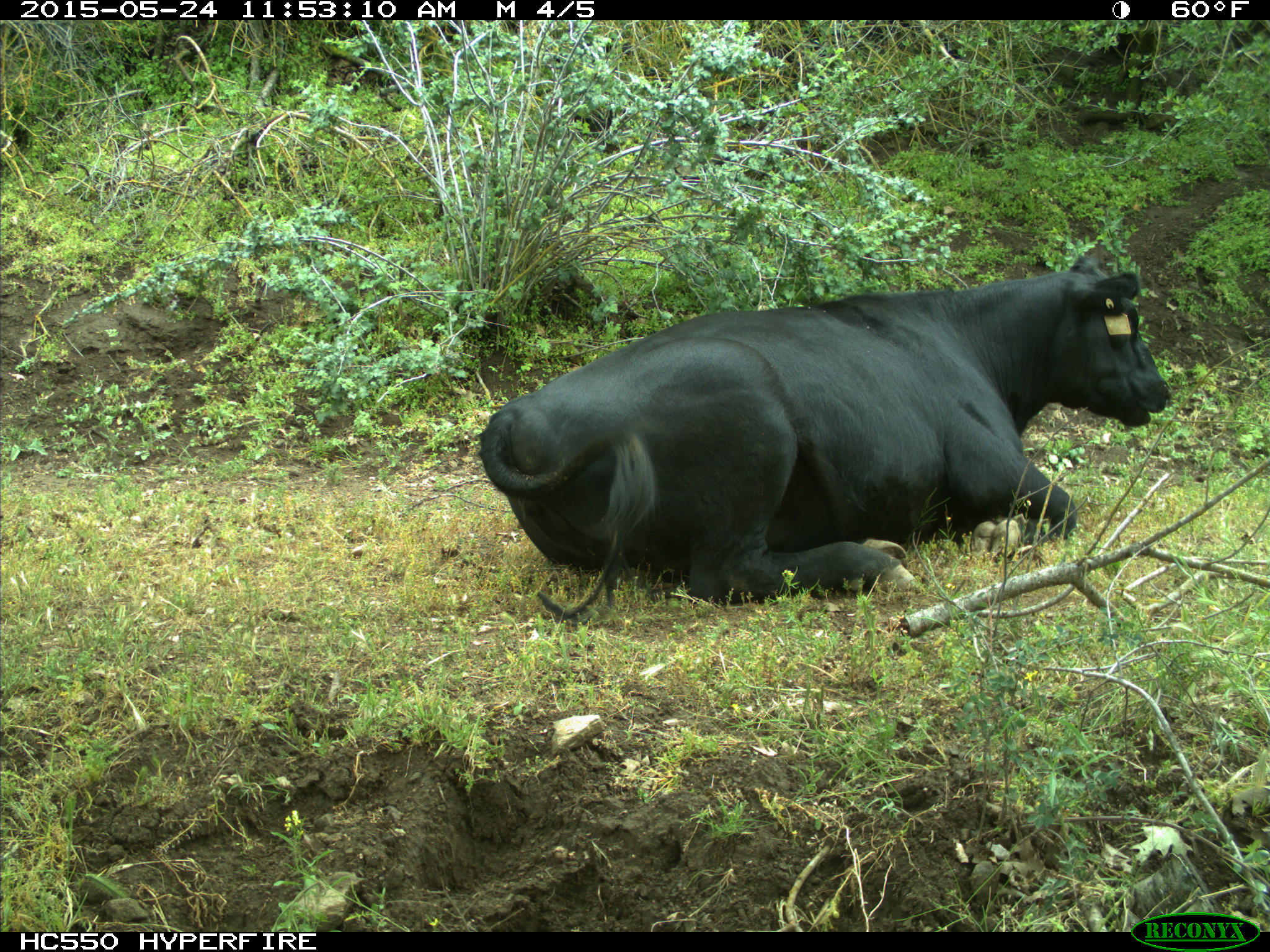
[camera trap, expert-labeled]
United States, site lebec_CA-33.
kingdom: Animalia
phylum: Chordata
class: Mammalia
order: Artiodactyla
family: Bovidae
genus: Bos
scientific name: Bos taurus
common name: domestic cow